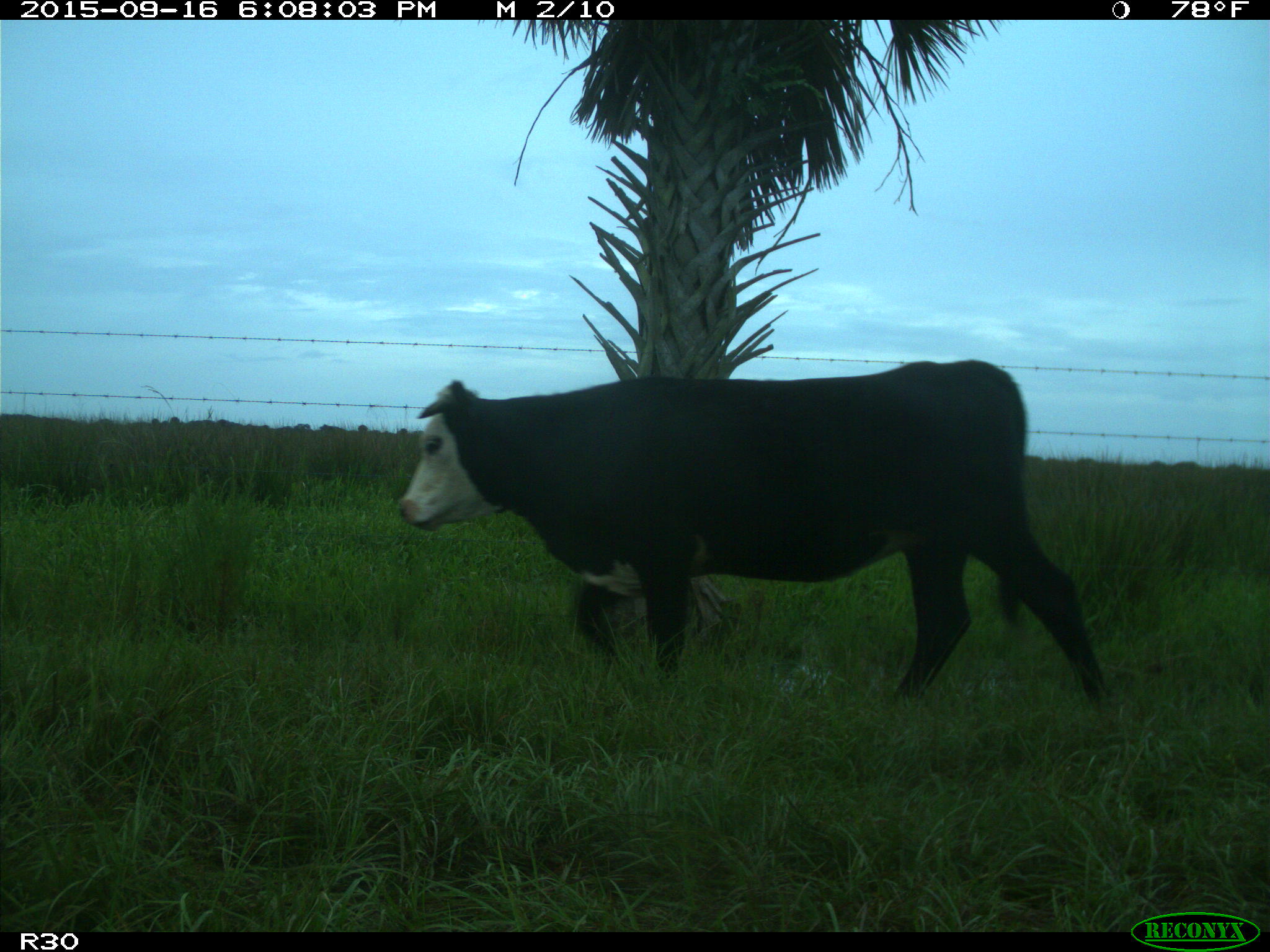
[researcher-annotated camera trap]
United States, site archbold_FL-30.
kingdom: Animalia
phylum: Chordata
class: Mammalia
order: Artiodactyla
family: Bovidae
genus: Bos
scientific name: Bos taurus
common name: domestic cow